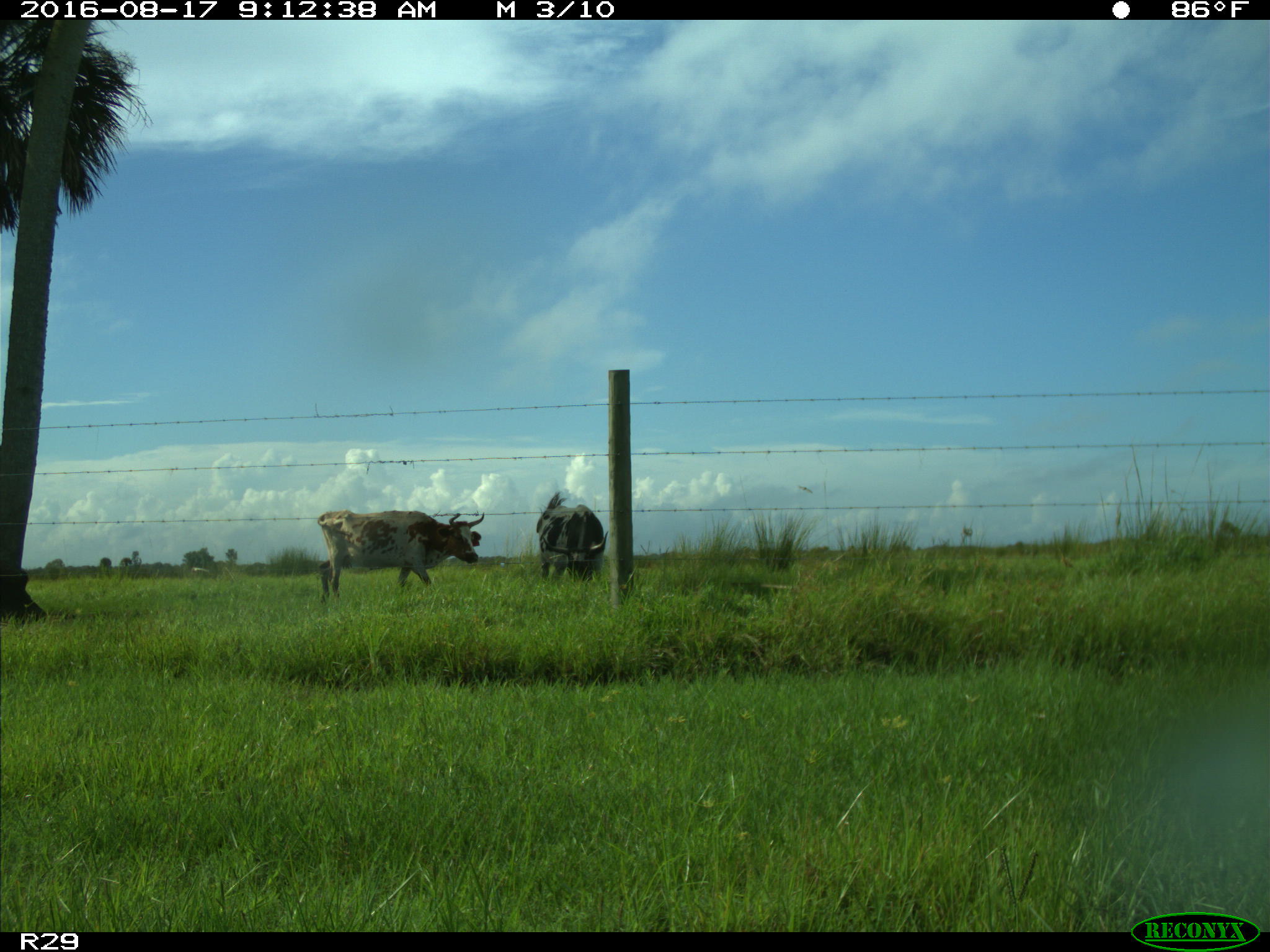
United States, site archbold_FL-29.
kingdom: Animalia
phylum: Chordata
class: Mammalia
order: Artiodactyla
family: Bovidae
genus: Bos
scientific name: Bos taurus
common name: domestic cow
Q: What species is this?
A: Bos taurus (domestic cow).